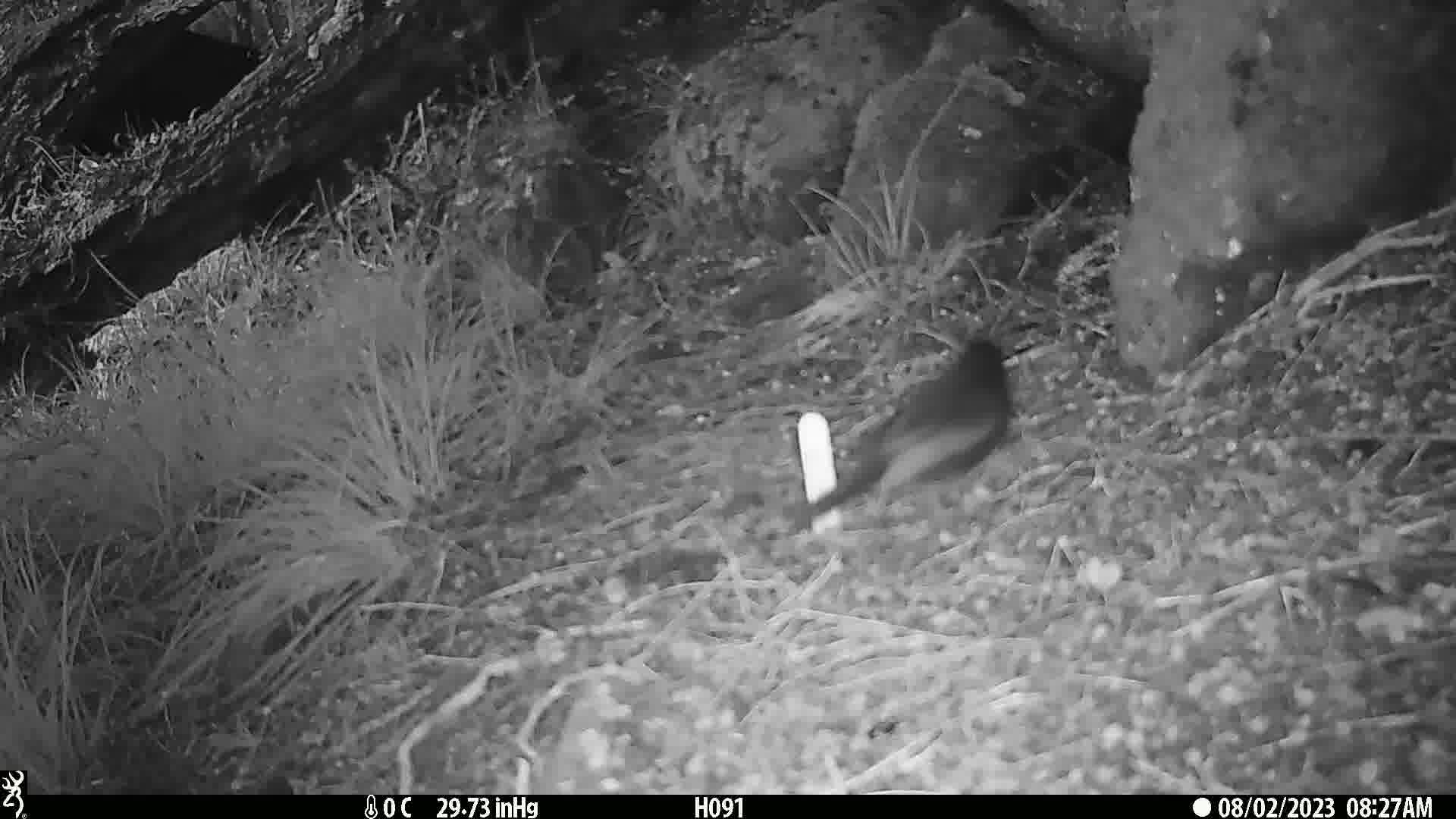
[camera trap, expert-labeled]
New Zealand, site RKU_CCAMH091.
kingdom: Animalia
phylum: Chordata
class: Aves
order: Passeriformes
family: Turdidae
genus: Turdus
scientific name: Turdus merula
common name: eurasian blackbird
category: blackbird